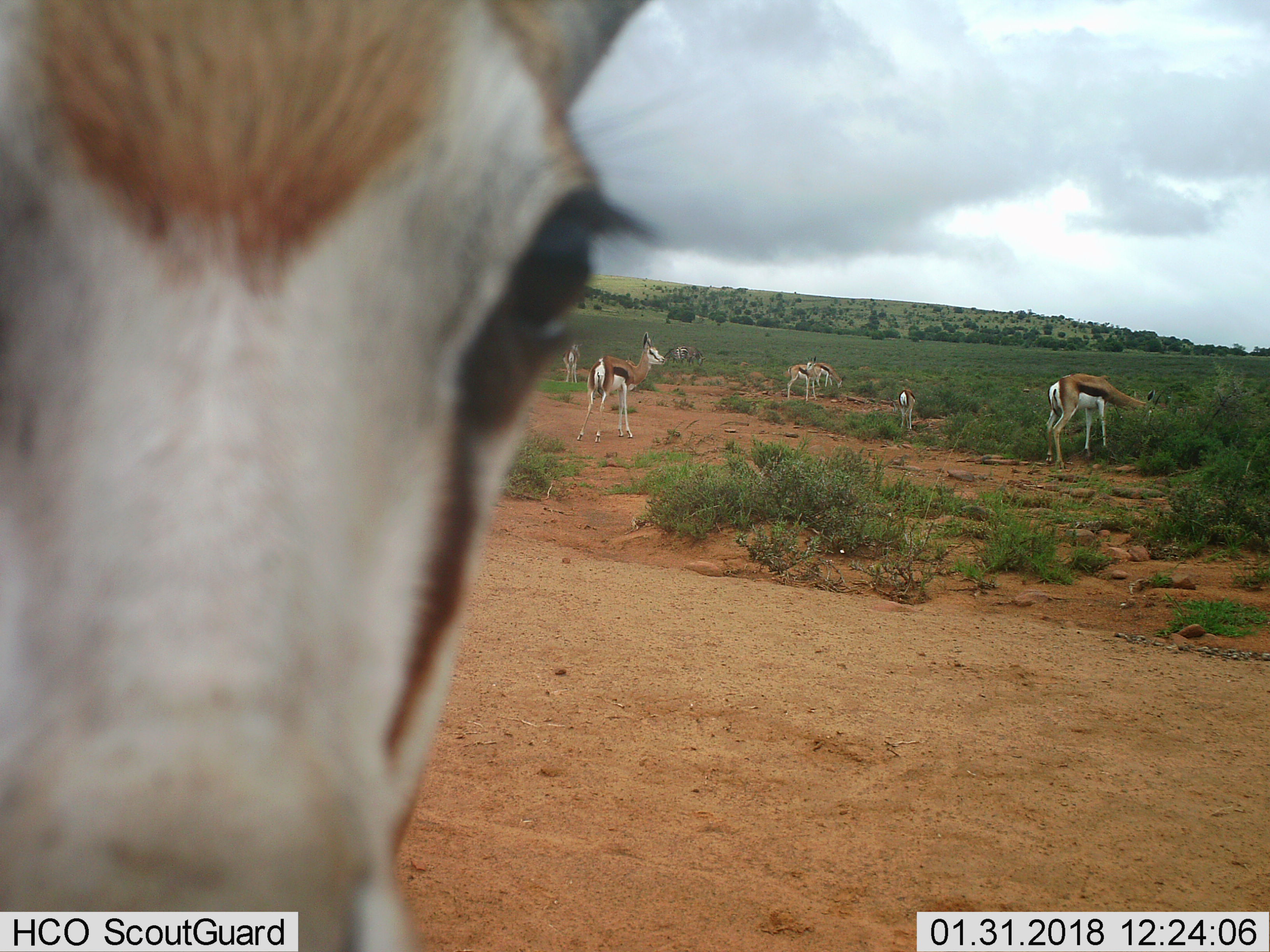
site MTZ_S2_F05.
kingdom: Animalia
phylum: Chordata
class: Mammalia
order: Artiodactyla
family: Bovidae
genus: Antidorcas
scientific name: Antidorcas marsupialis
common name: springbok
Springbok (Antidorcas marsupialis), count 8. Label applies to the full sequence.